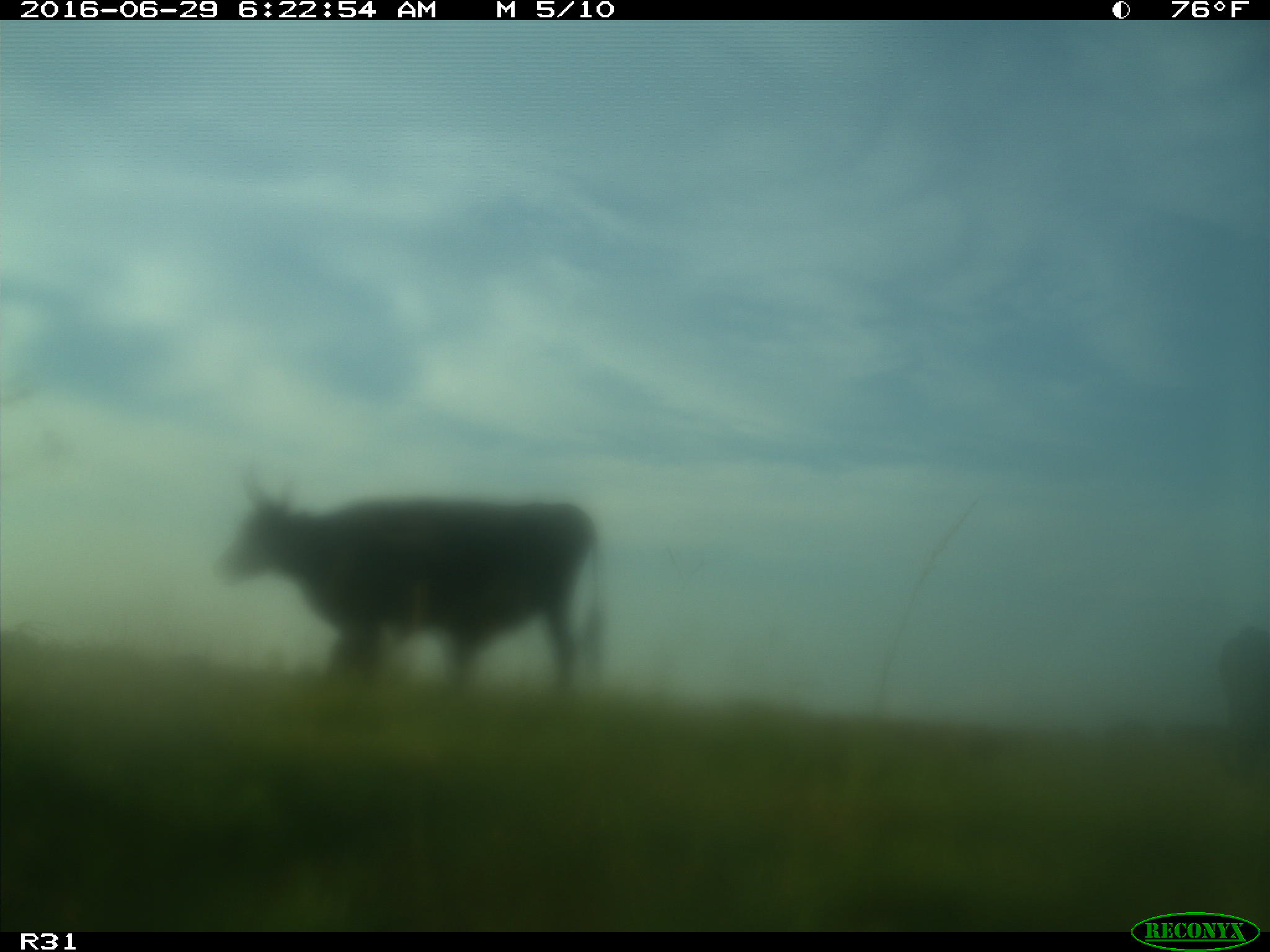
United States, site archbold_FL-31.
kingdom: Animalia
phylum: Chordata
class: Mammalia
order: Artiodactyla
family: Bovidae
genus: Bos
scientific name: Bos taurus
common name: domestic cow